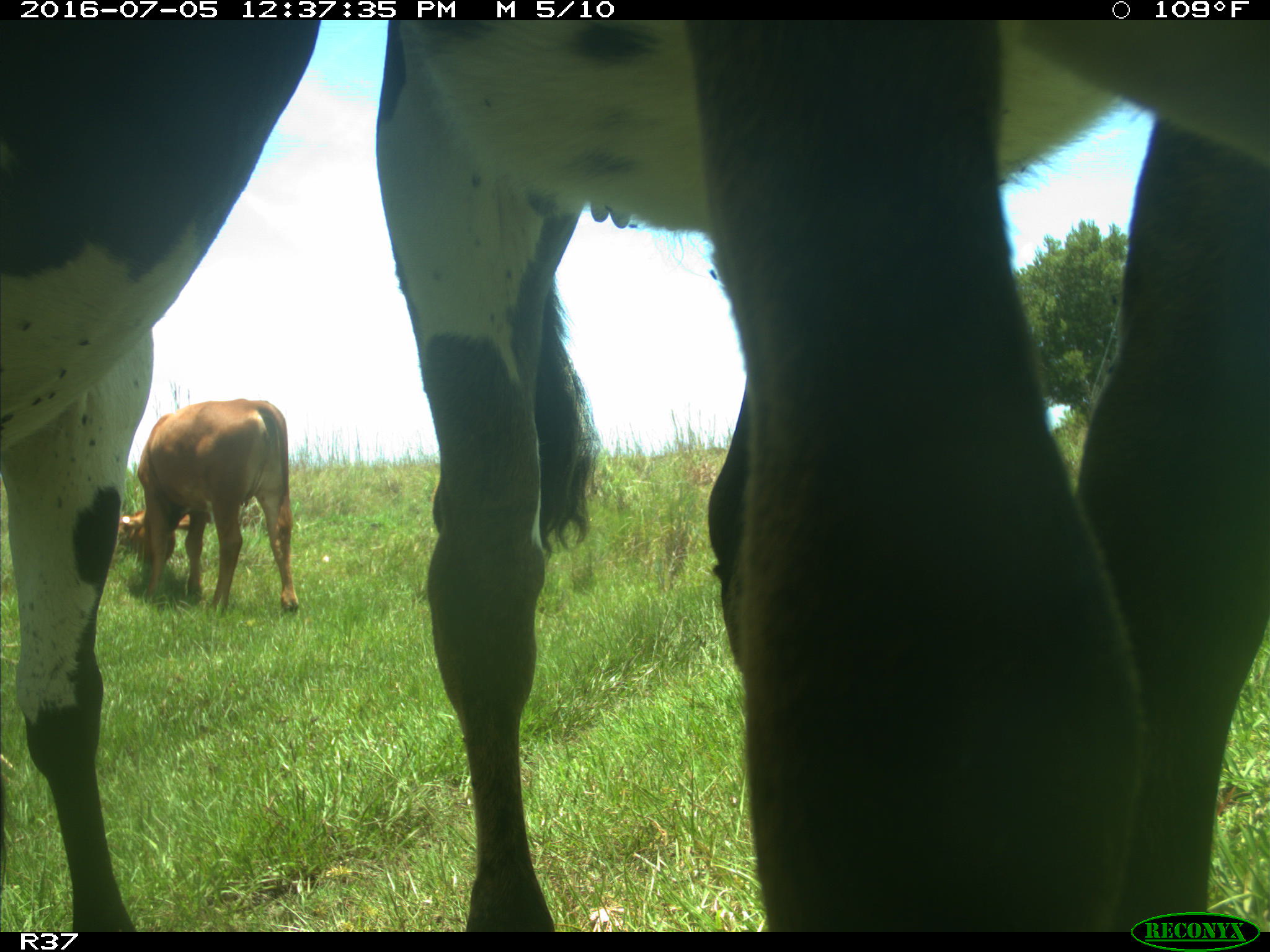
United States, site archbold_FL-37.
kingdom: Animalia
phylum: Chordata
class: Mammalia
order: Artiodactyla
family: Bovidae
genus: Bos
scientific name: Bos taurus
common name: domestic cow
Bos taurus (domestic cow).